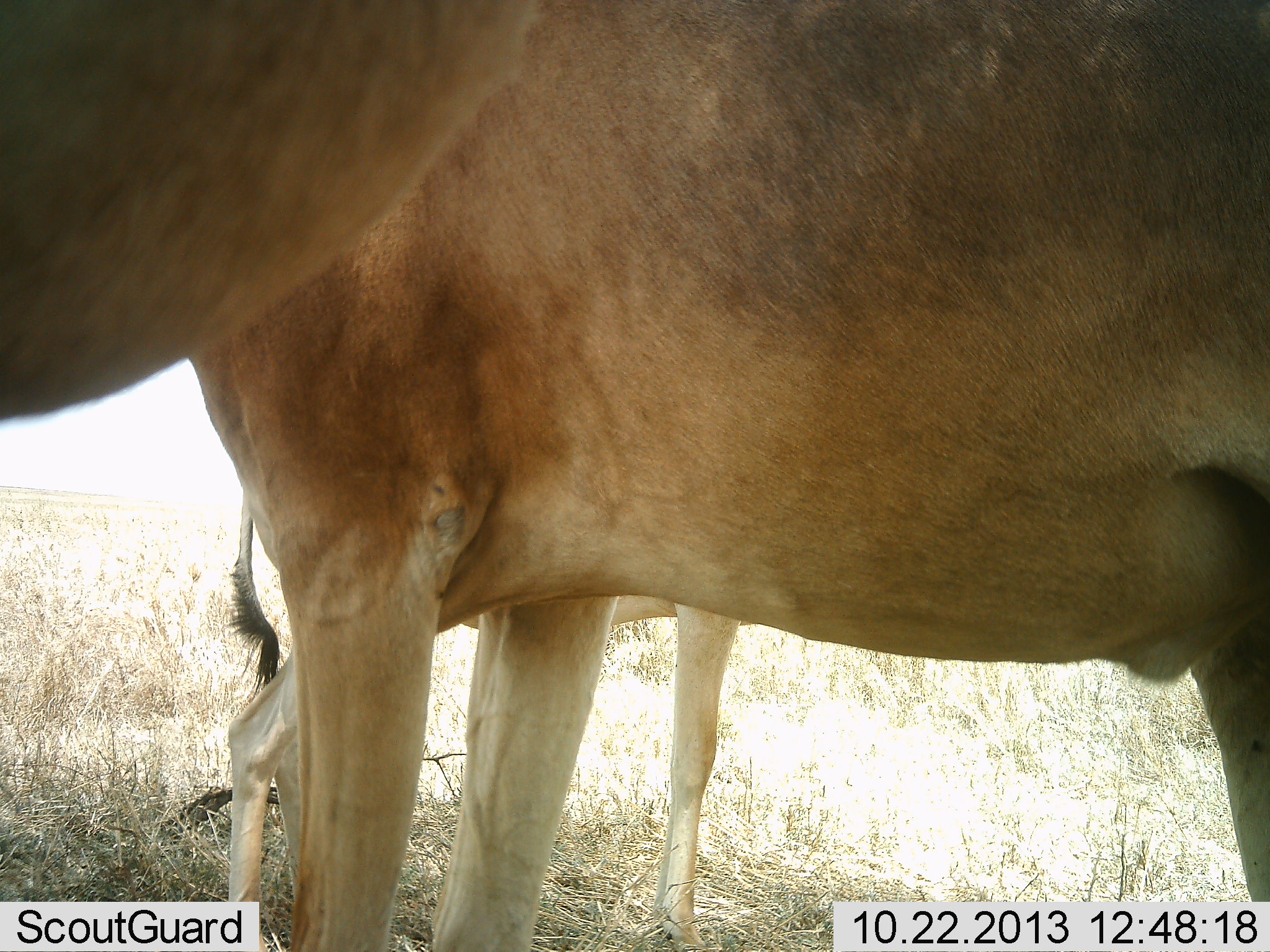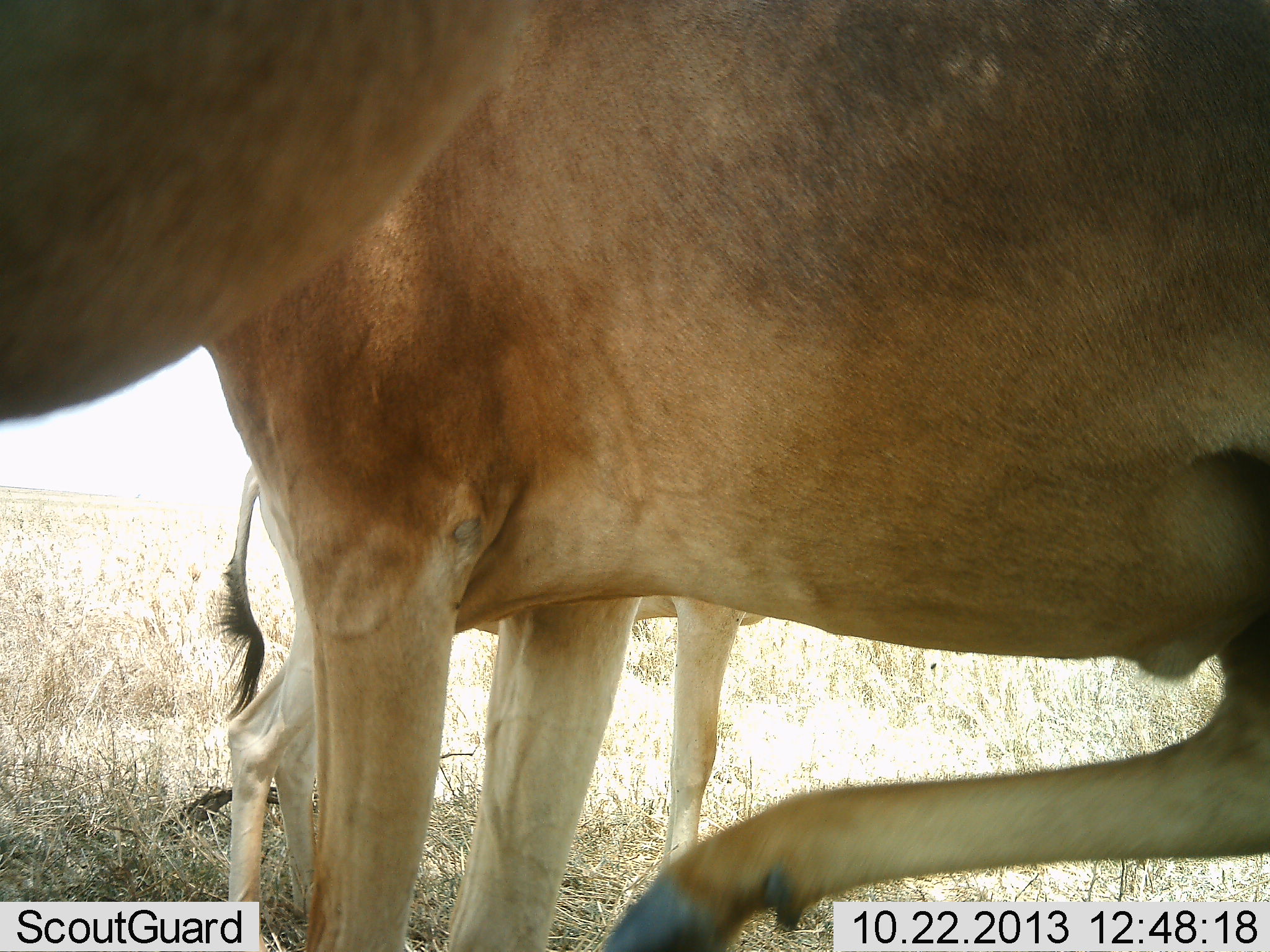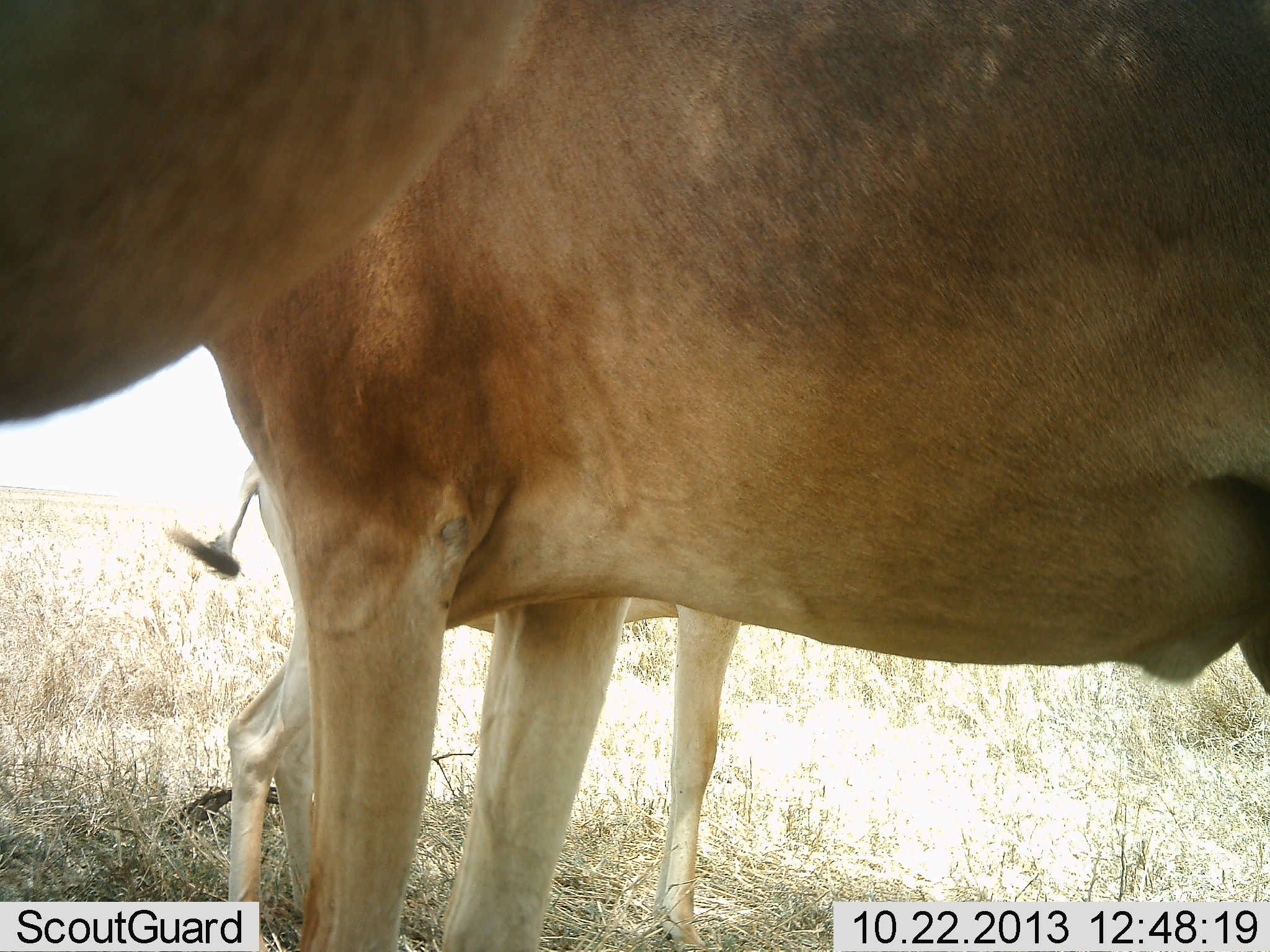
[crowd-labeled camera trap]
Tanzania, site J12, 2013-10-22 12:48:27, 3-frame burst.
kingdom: Animalia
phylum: Chordata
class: Mammalia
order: Artiodactyla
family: Bovidae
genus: Alcelaphus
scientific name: Alcelaphus buselaphus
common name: hartebeest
Hartebeest (Alcelaphus buselaphus), count 3. Behavior (volunteer vote fractions): standing 100%, resting 0%, moving 0%, interacting 0%. Young present (vote fraction): 50%. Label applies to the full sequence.